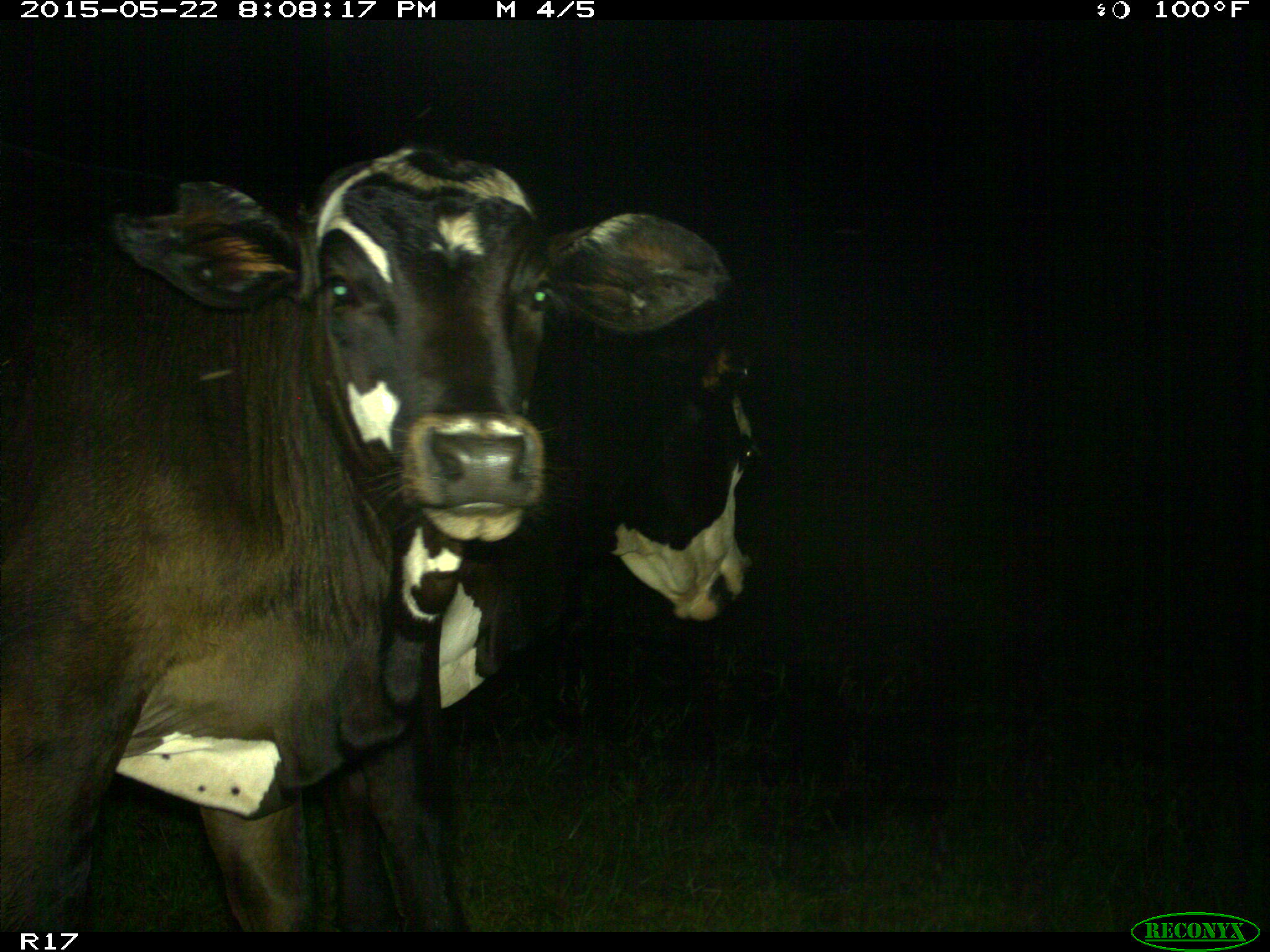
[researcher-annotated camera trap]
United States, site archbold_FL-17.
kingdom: Animalia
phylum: Chordata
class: Mammalia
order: Artiodactyla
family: Bovidae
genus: Bos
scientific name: Bos taurus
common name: domestic cow